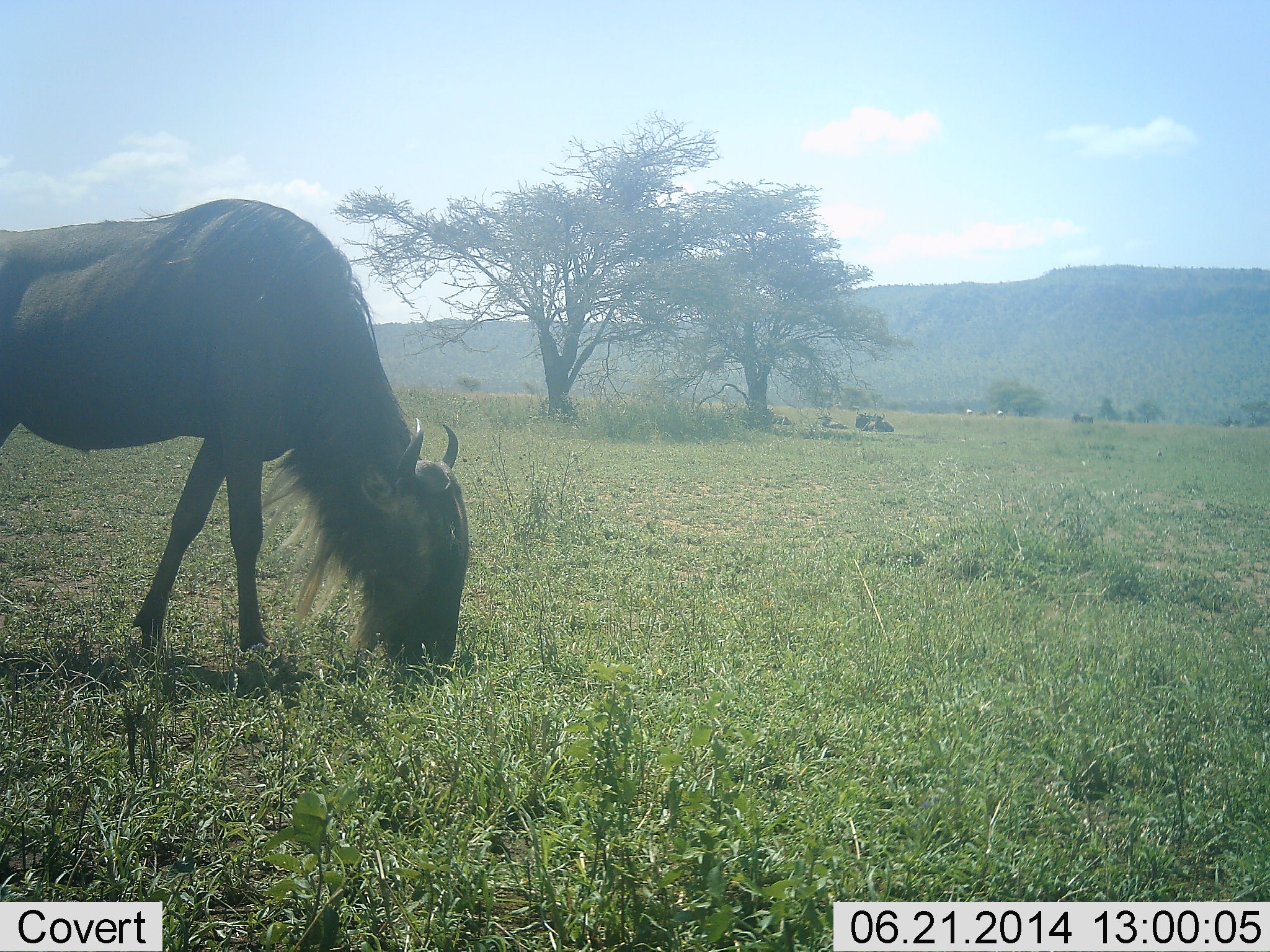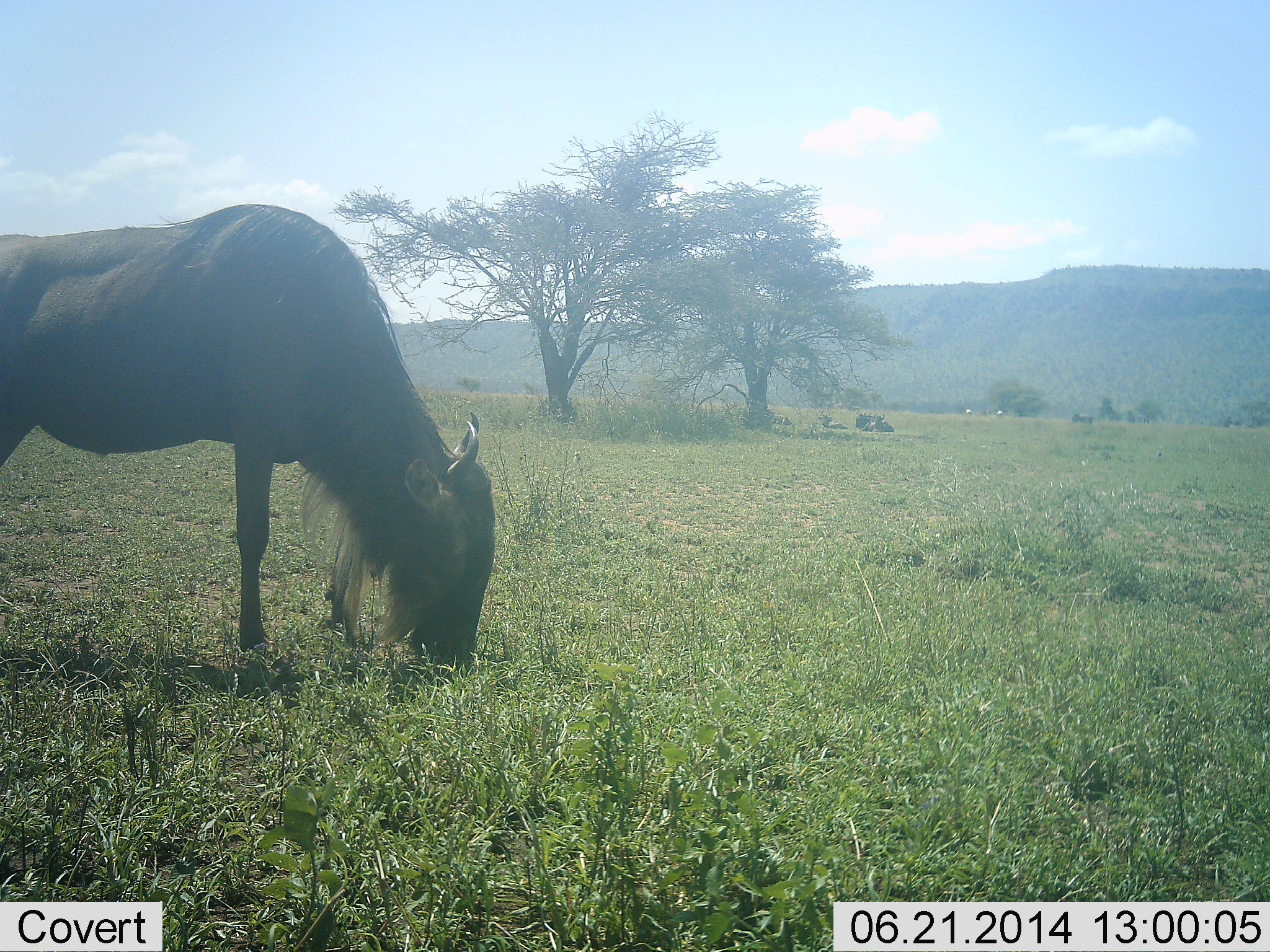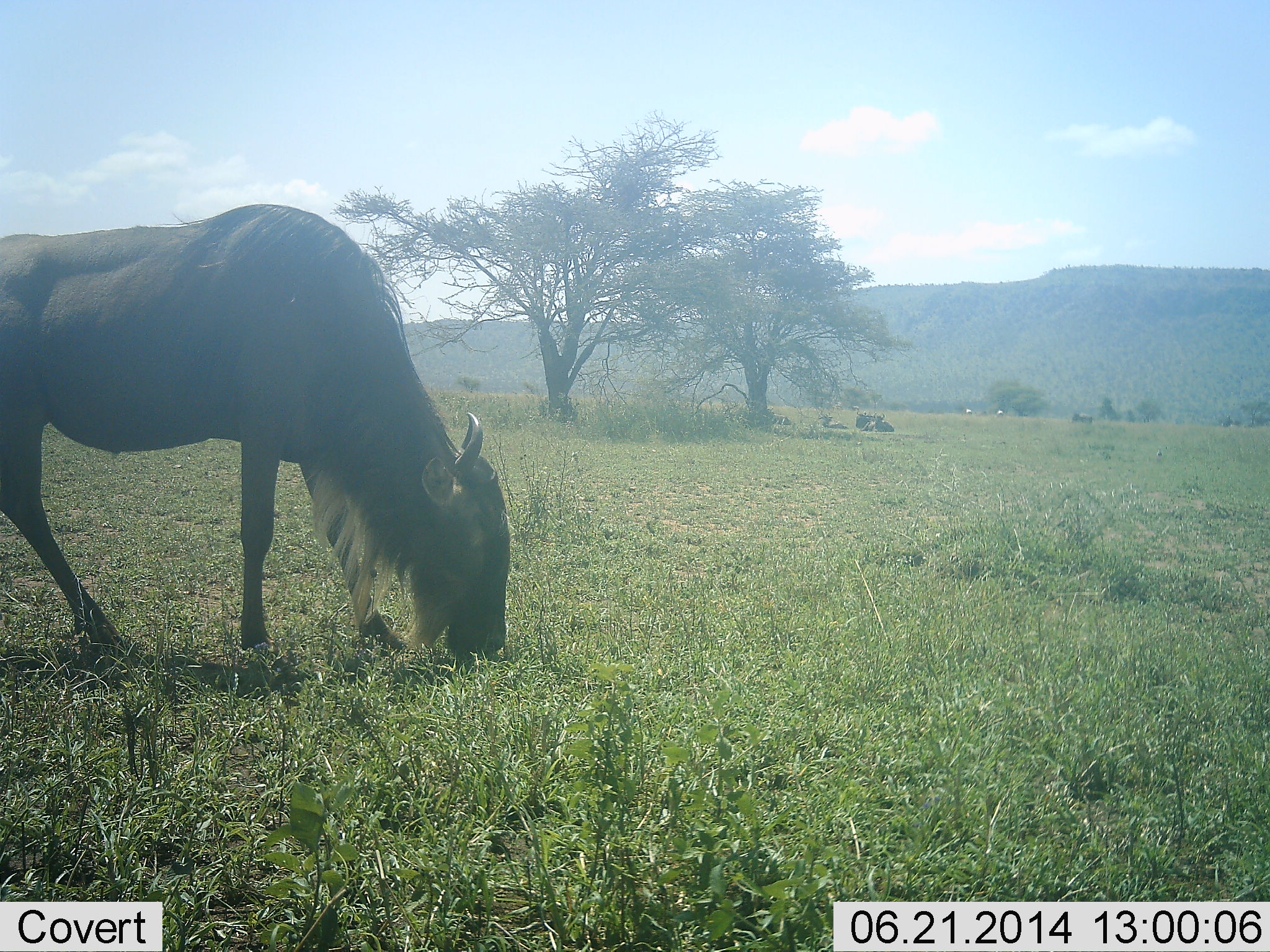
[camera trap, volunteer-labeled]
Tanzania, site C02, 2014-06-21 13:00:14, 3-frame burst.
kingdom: Animalia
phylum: Chordata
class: Mammalia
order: Artiodactyla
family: Bovidae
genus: Connochaetes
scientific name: Connochaetes taurinus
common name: blue wildebeest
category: wildebeest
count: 1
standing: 40%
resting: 0%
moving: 10%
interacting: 0%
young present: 0%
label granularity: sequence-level